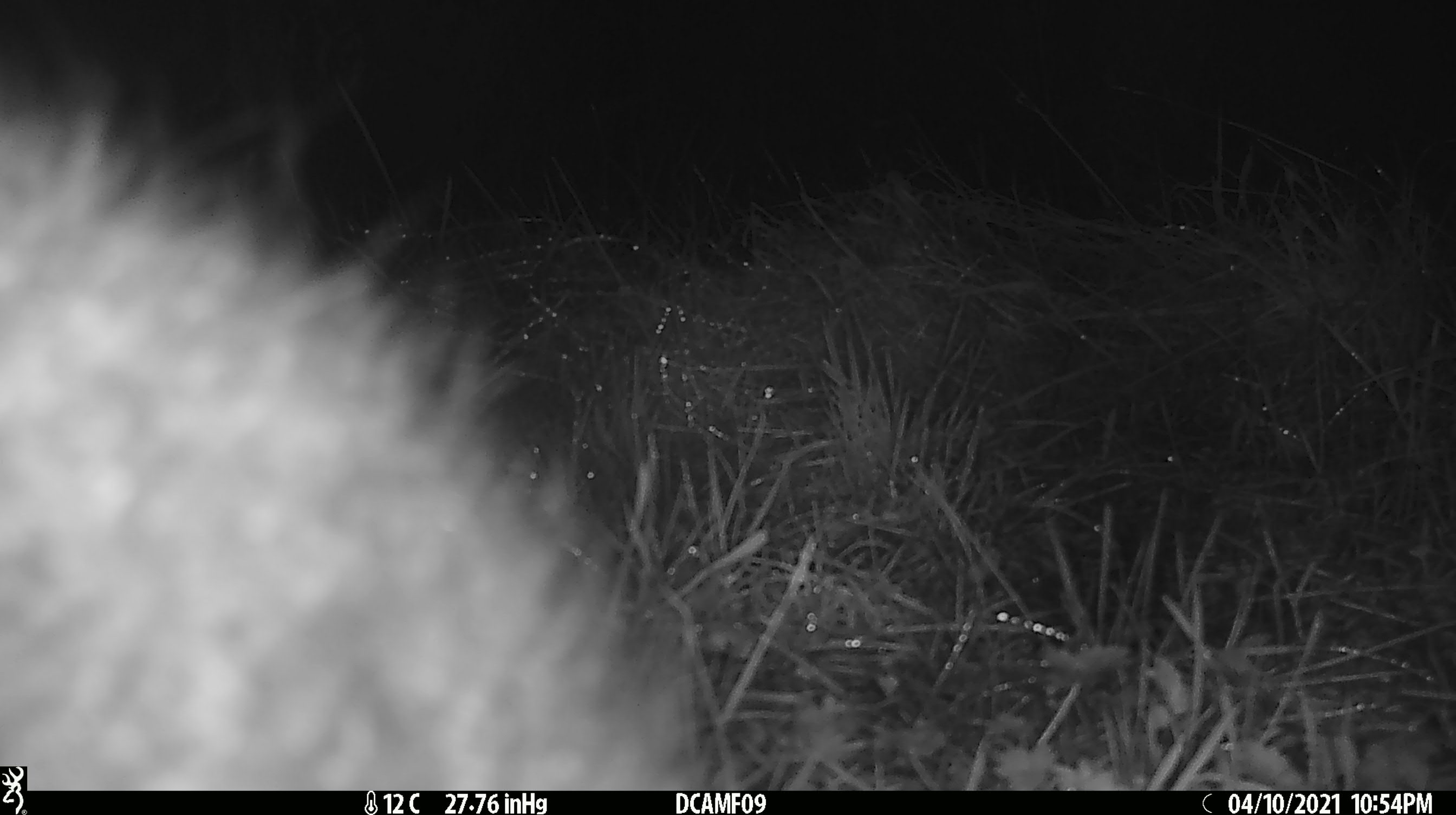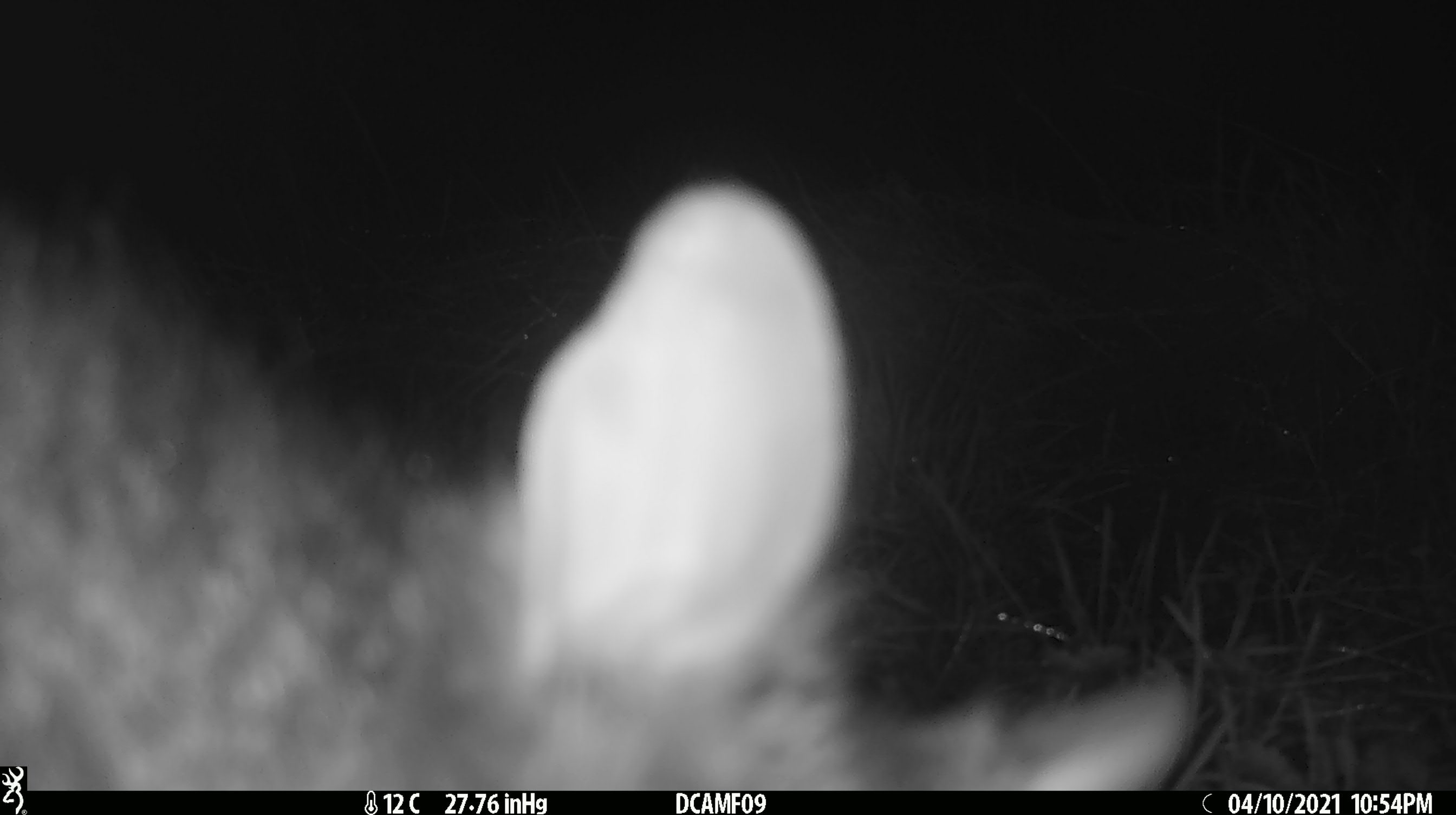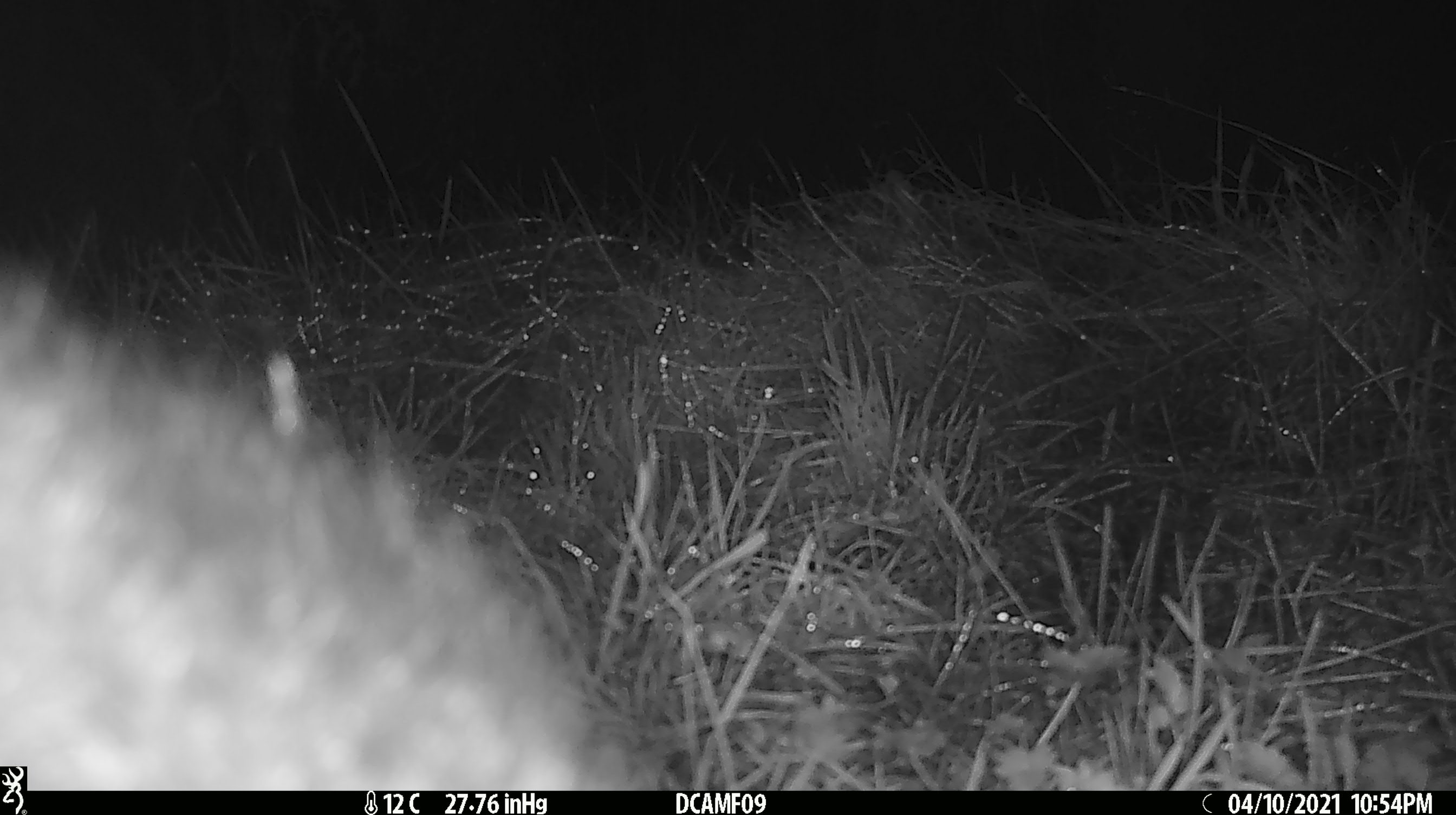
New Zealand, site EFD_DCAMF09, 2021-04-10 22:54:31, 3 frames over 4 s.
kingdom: Animalia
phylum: Chordata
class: Mammalia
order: Diprotodontia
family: Phalangeridae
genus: Trichosurus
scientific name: Trichosurus vulpecula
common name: common brushtail possum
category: possum